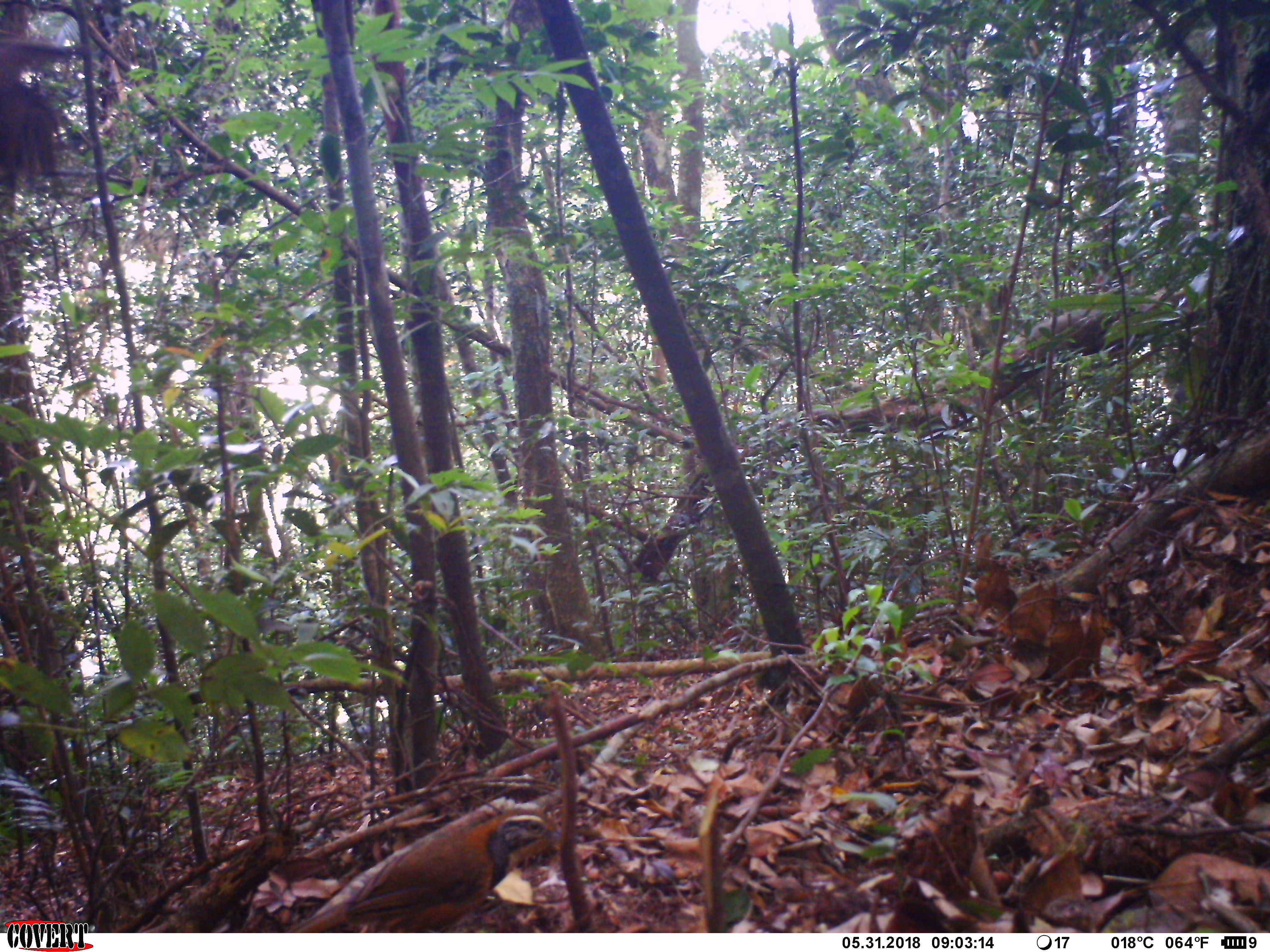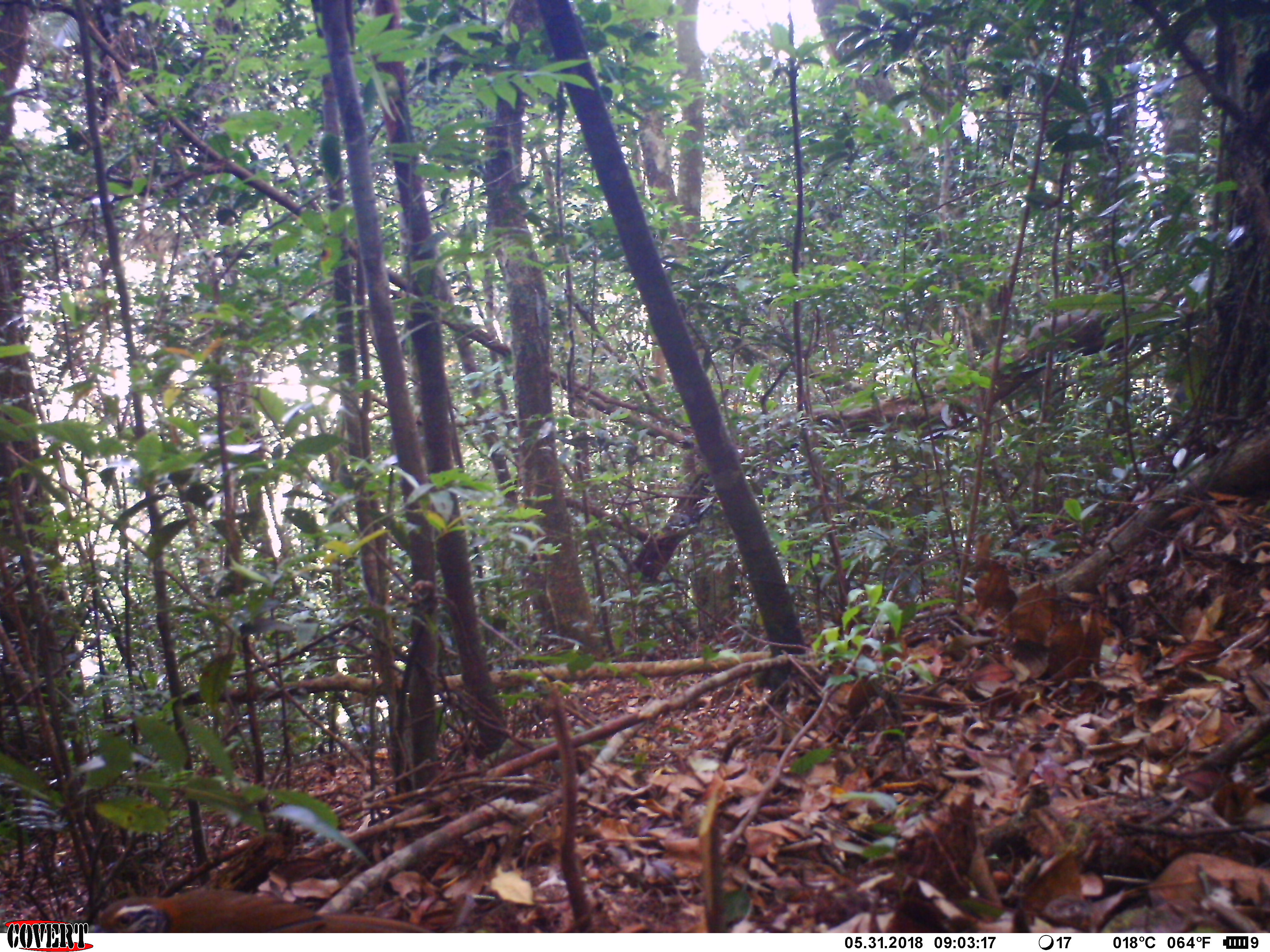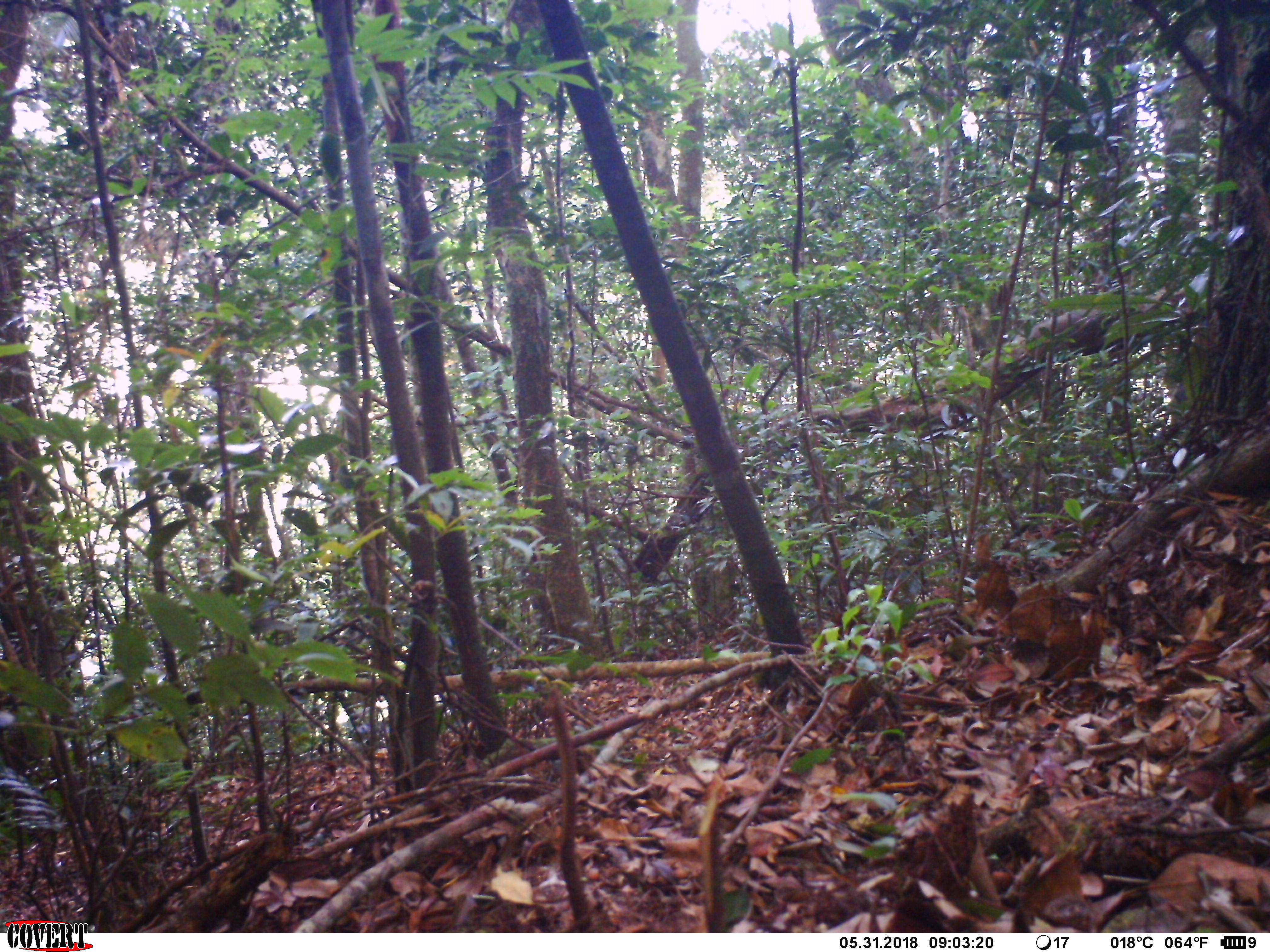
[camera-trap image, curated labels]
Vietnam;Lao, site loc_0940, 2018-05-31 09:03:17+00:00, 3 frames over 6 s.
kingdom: Animalia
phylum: Chordata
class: Aves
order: Passeriformes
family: Leiothrichidae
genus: Pterorhinus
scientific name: Pterorhinus pectoralis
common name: necklaced laughingthrush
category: necklaced laughingthrush sp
Necklaced laughingthrush sp (necklaced laughingthrush) (Pterorhinus pectoralis). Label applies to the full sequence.